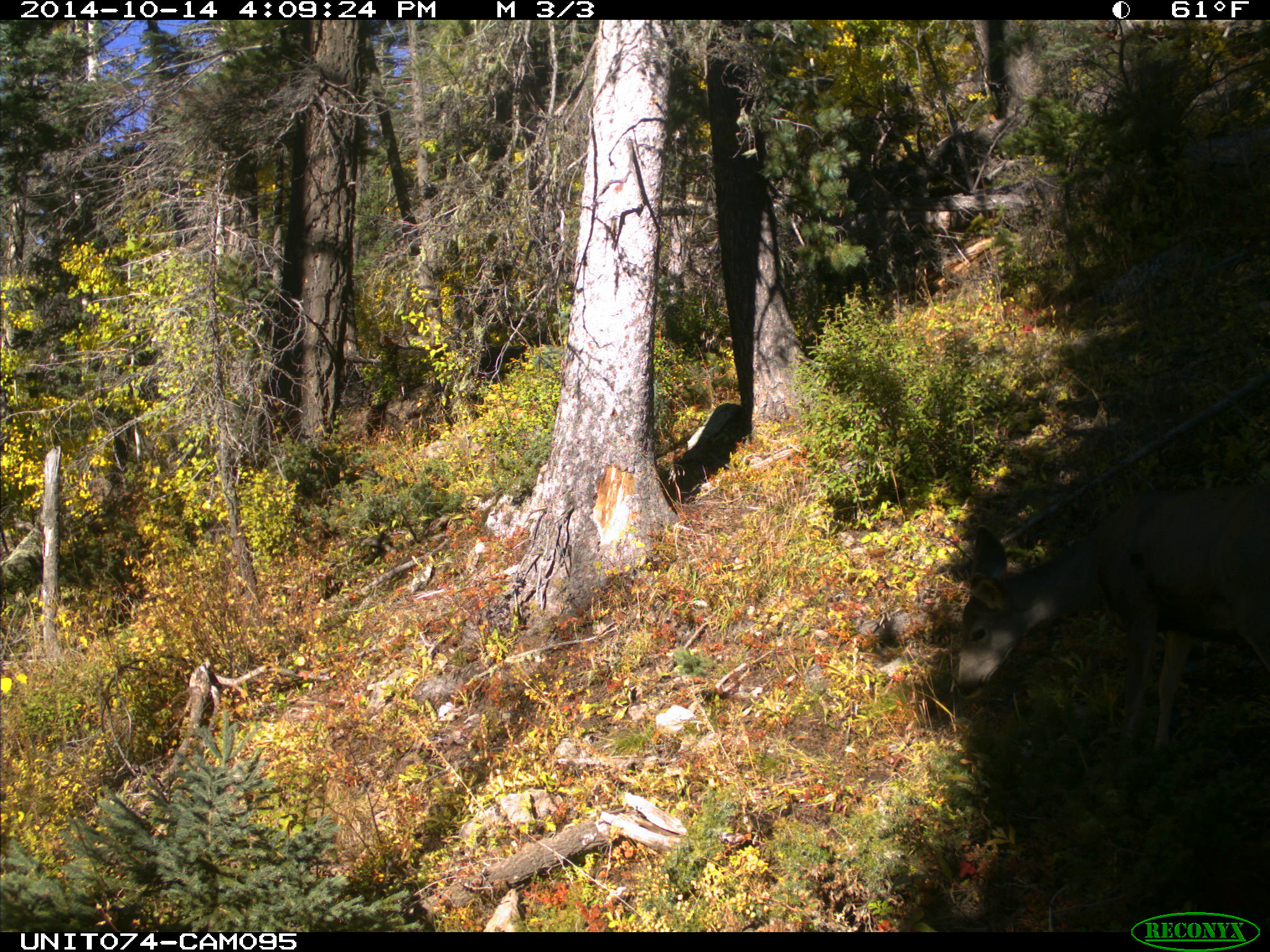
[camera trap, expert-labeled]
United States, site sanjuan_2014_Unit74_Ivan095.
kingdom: Animalia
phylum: Chordata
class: Mammalia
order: Artiodactyla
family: Cervidae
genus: Odocoileus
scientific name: Odocoileus hemionus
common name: mule deer